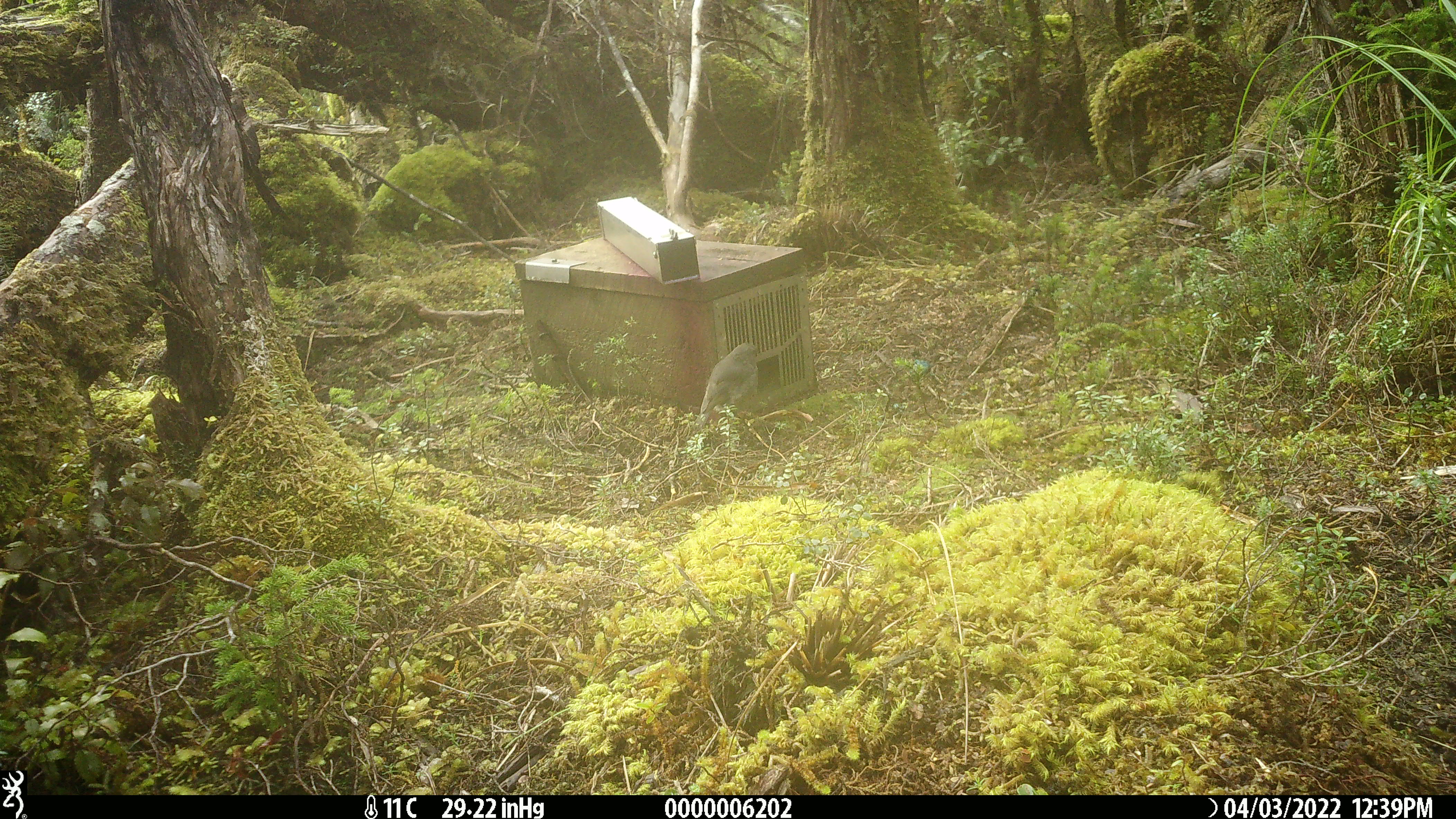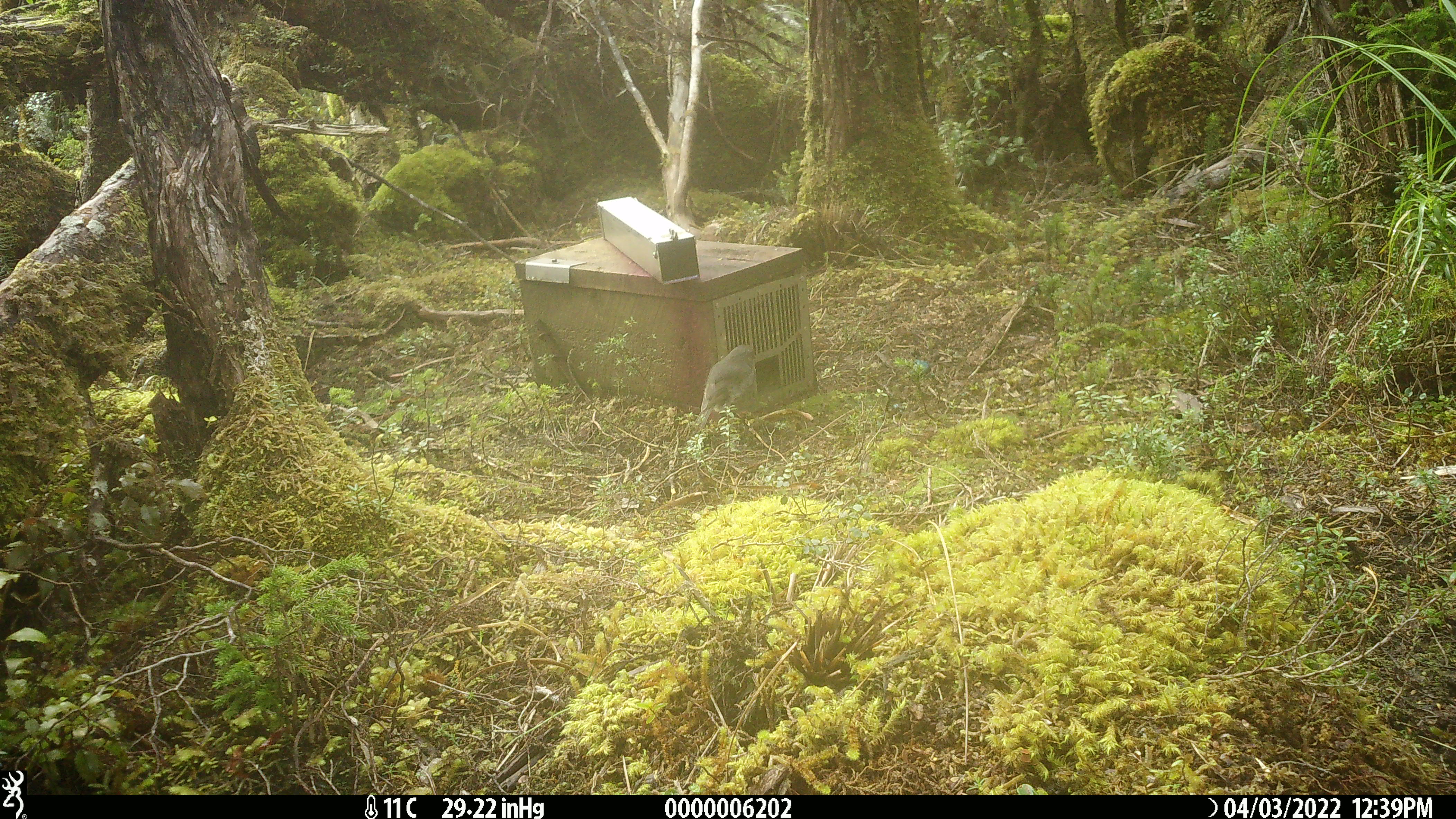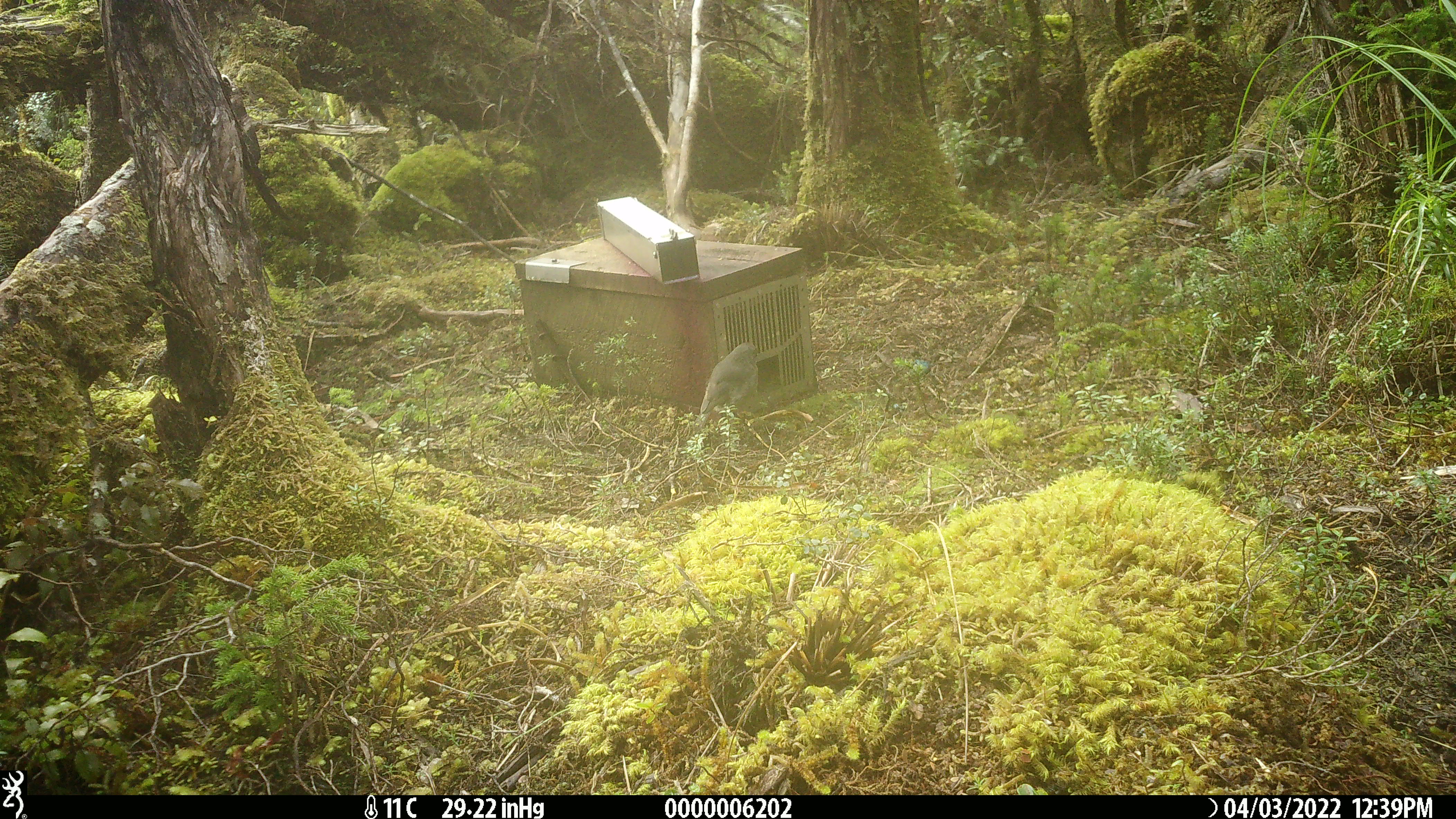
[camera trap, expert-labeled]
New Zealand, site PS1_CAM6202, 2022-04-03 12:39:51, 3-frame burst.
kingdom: Animalia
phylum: Chordata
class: Aves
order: Passeriformes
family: Petroicidae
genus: Petroica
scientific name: Petroica australis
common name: new zealand robin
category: robin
Robin (new zealand robin) (Petroica australis).